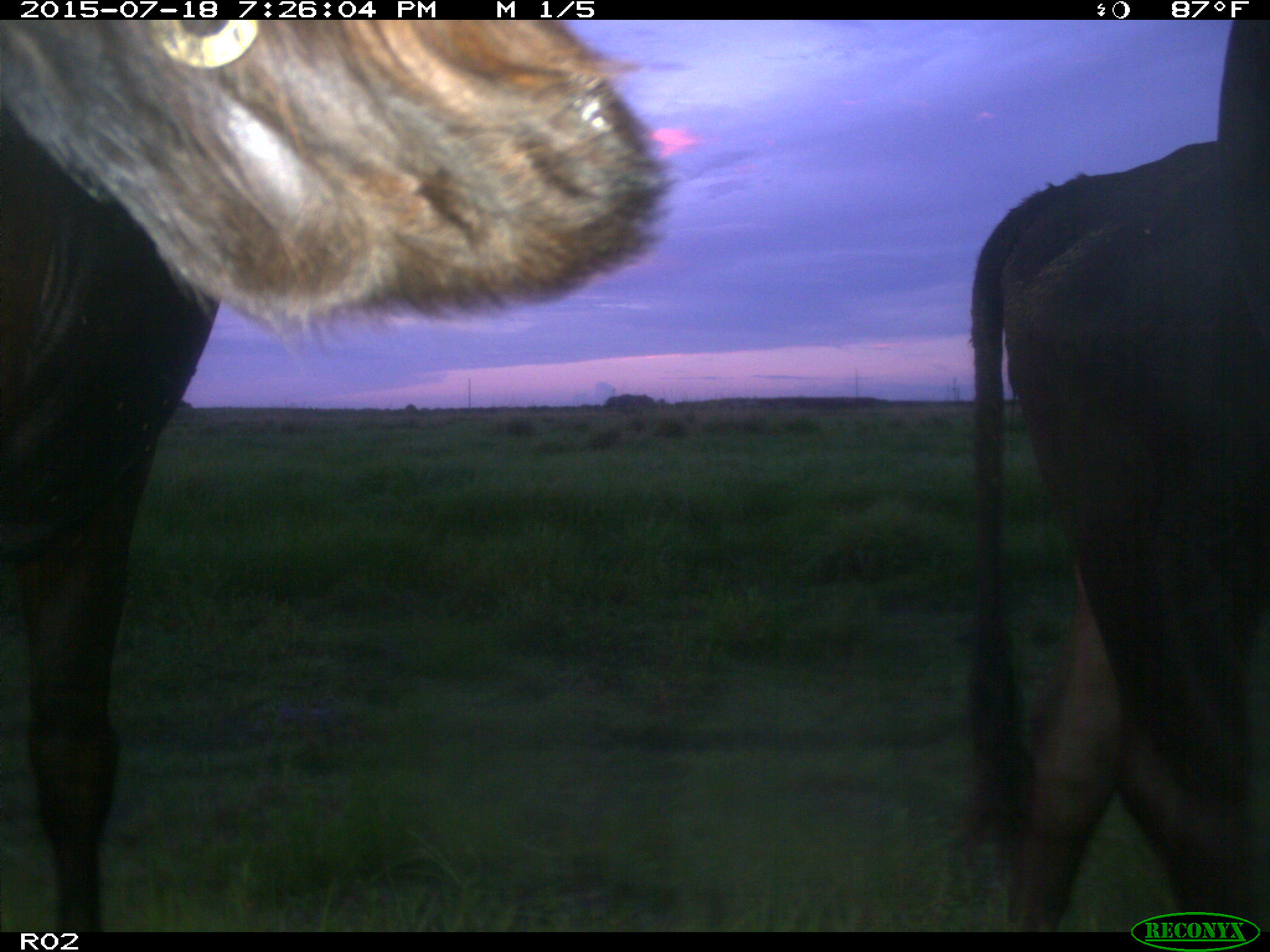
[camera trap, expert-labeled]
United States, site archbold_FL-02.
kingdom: Animalia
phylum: Chordata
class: Mammalia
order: Artiodactyla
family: Bovidae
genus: Bos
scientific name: Bos taurus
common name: domestic cow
Bos taurus (domestic cow).